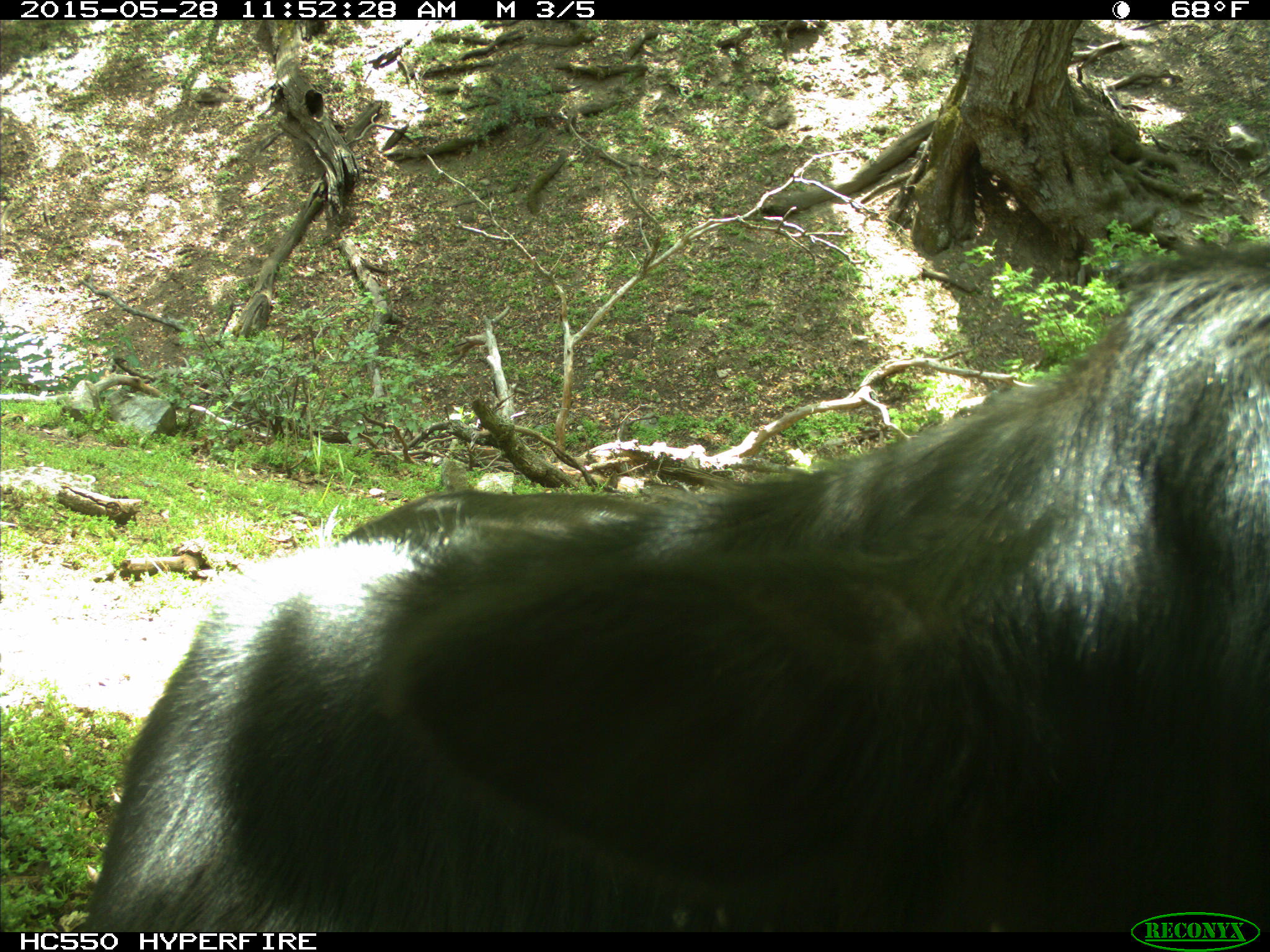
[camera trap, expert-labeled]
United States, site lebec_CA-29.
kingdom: Animalia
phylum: Chordata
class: Mammalia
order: Artiodactyla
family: Bovidae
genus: Bos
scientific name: Bos taurus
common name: domestic cow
Bos taurus (domestic cow).